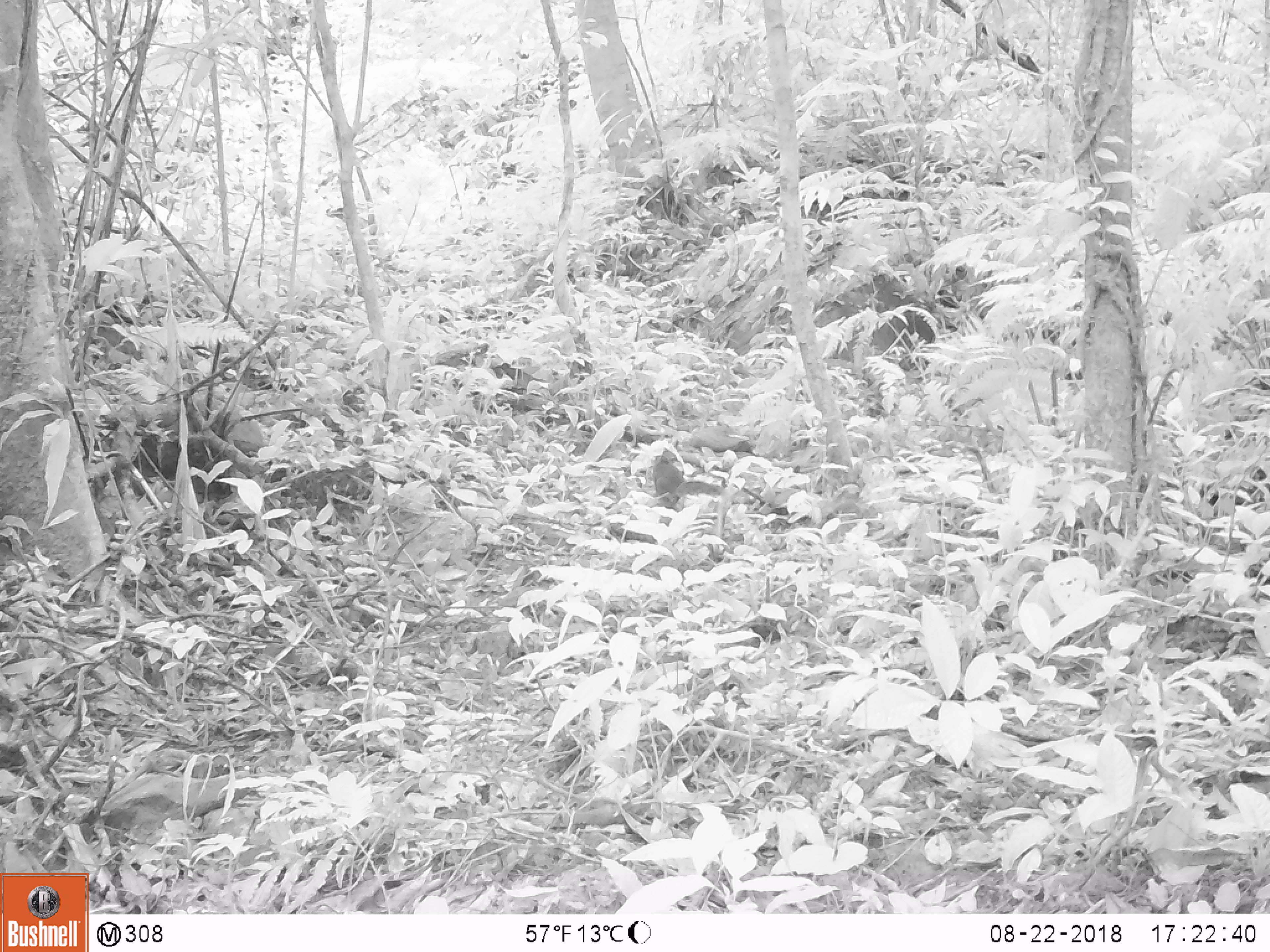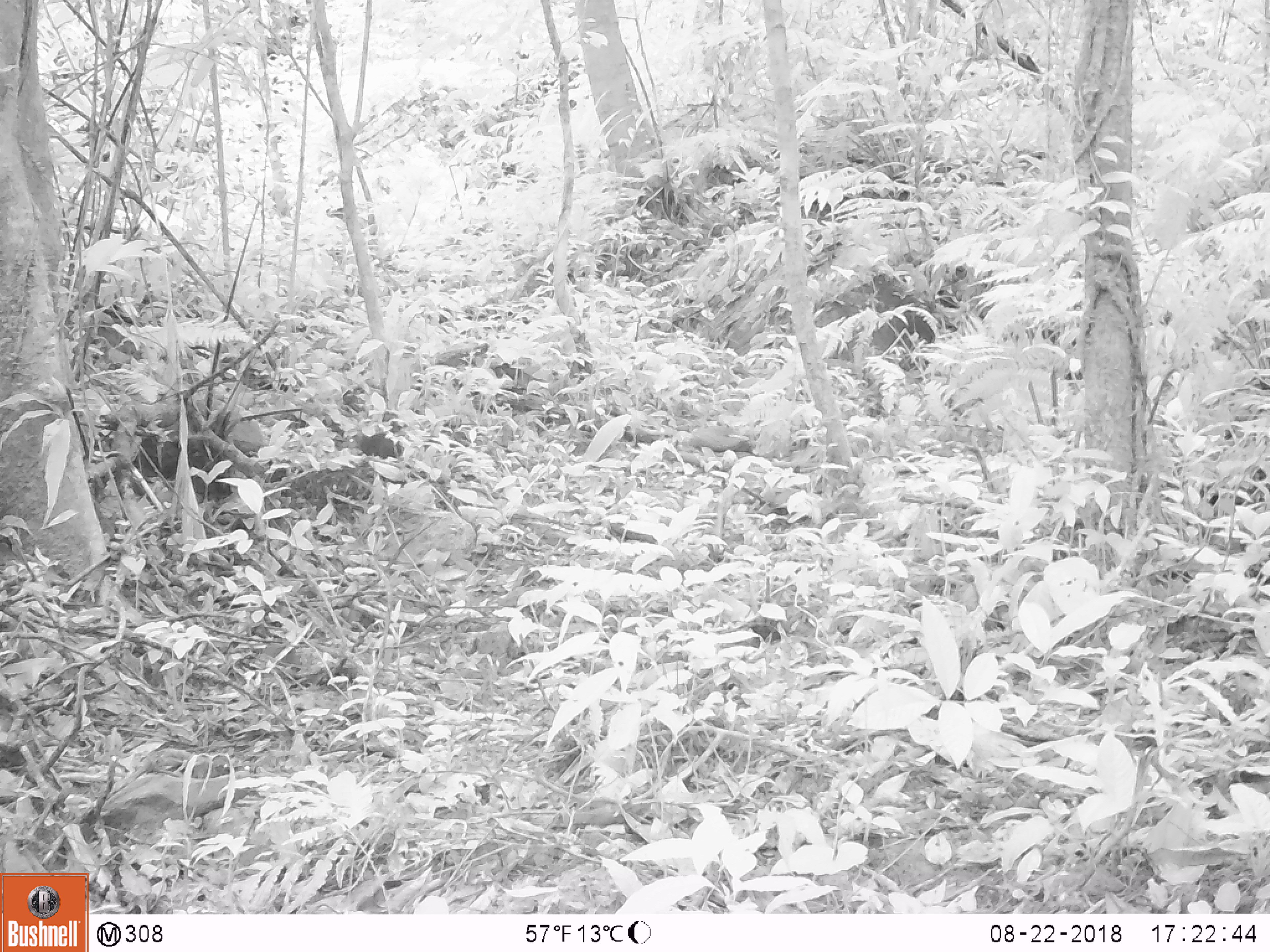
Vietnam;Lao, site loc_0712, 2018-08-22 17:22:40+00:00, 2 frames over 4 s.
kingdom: Animalia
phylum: Chordata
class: Mammalia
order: Rodentia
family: Sciuridae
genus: Dremomys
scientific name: Dremomys rufigenis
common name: red-cheeked squirrel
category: red cheeked squirrel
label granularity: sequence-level